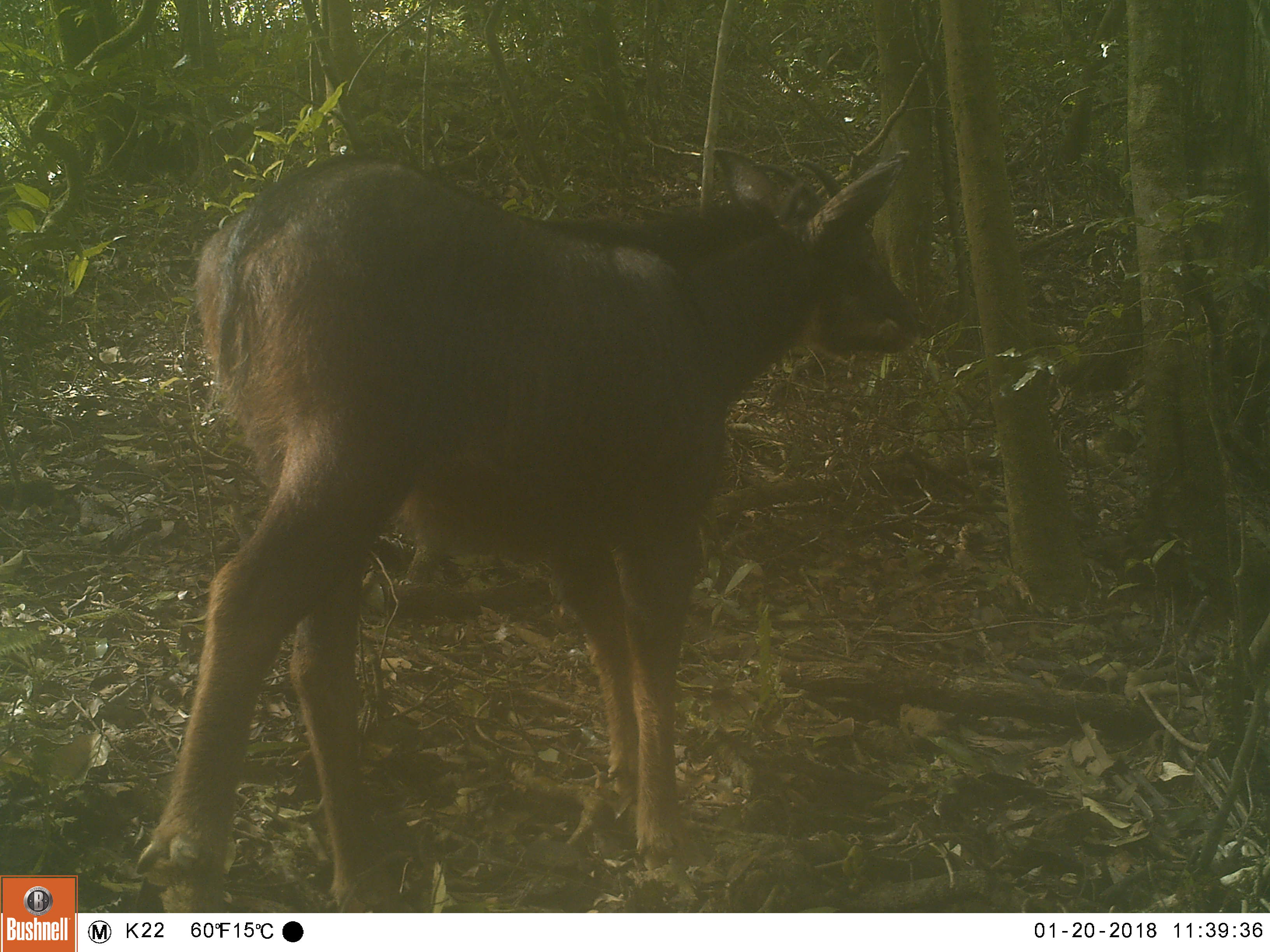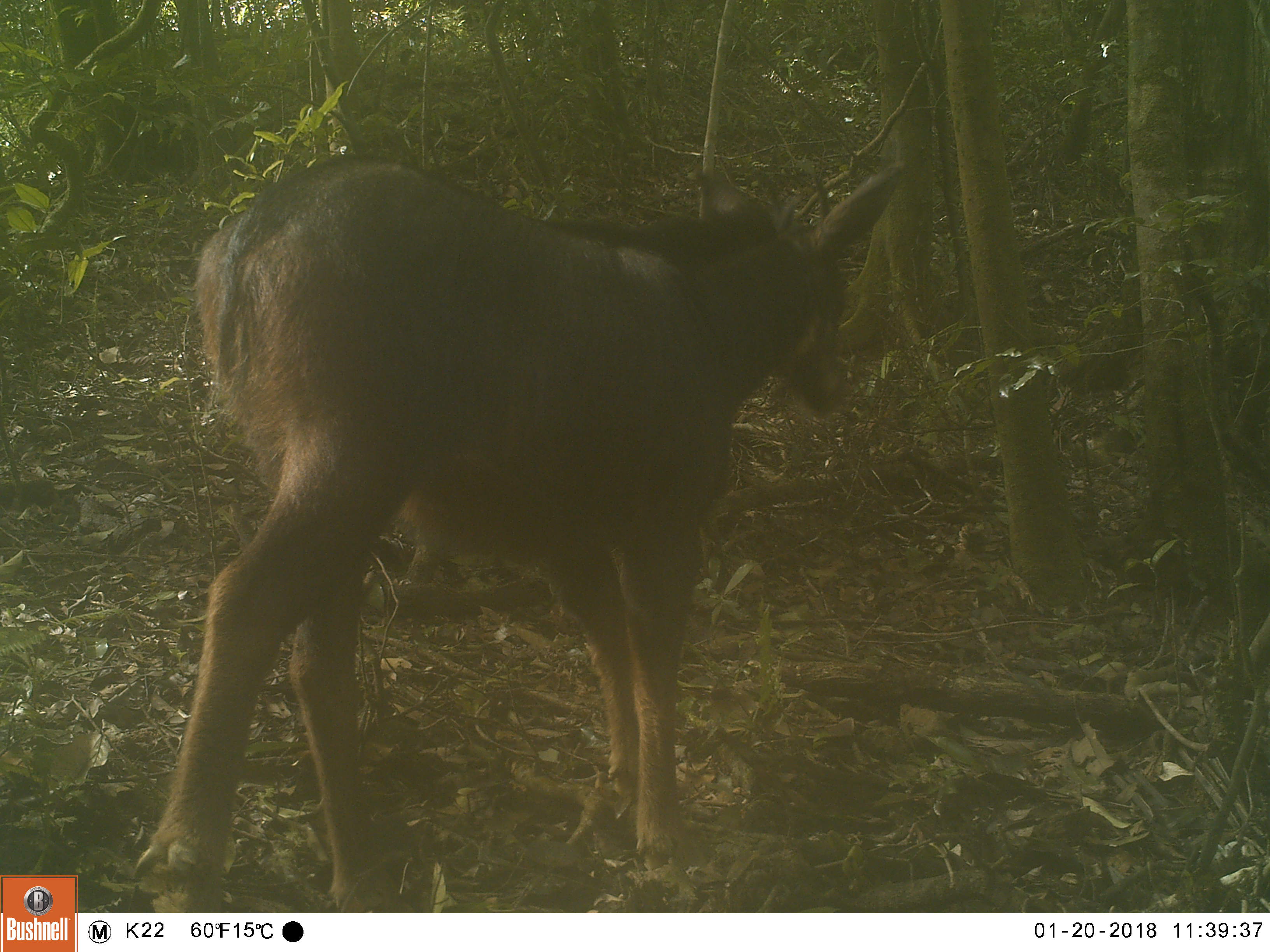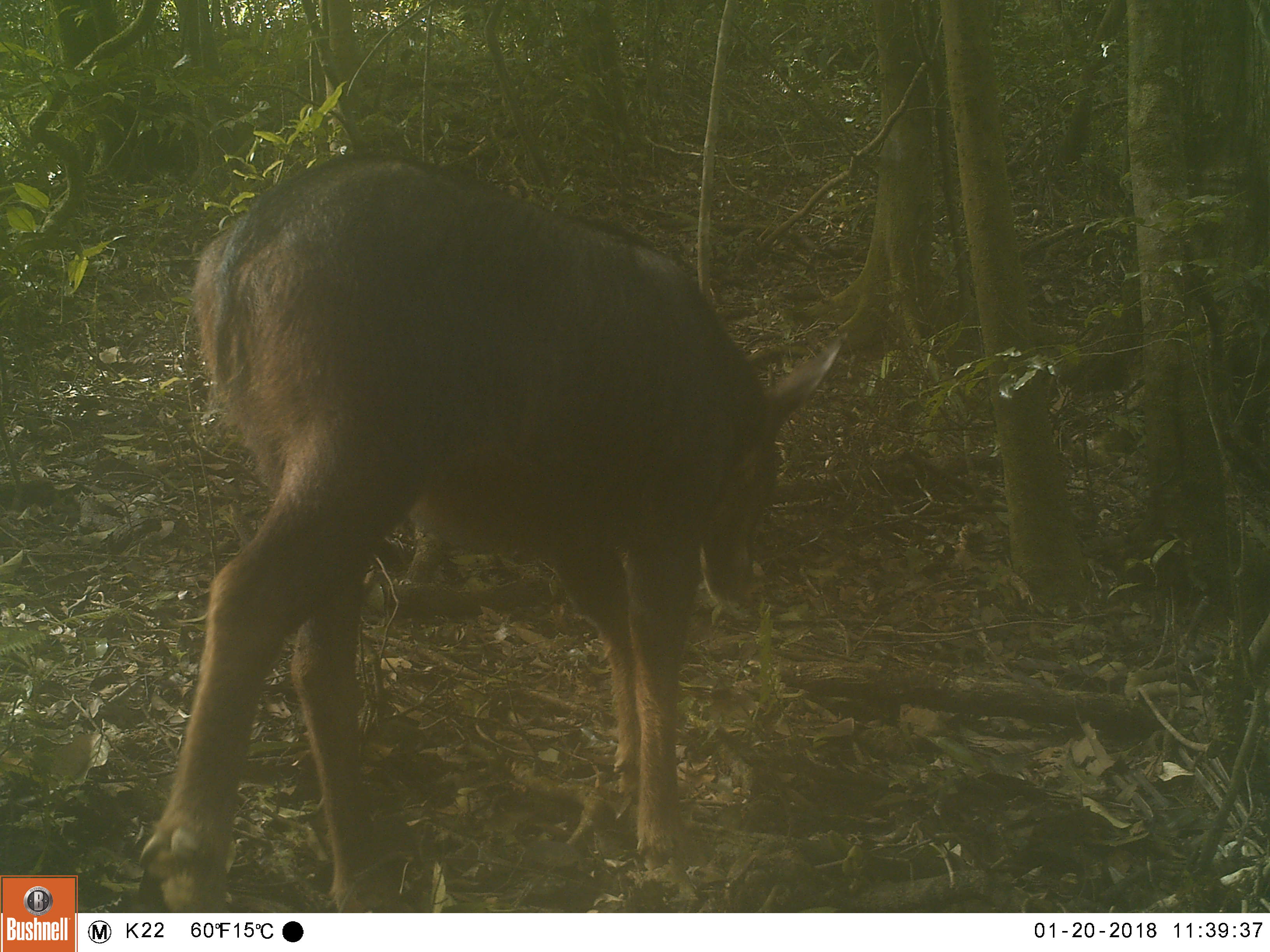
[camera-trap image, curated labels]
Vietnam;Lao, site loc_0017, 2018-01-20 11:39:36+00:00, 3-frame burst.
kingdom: Animalia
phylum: Chordata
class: Mammalia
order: Artiodactyla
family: Bovidae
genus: Capricornis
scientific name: Capricornis sumatraensis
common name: chinese serow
Chinese serow (Capricornis sumatraensis). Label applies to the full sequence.